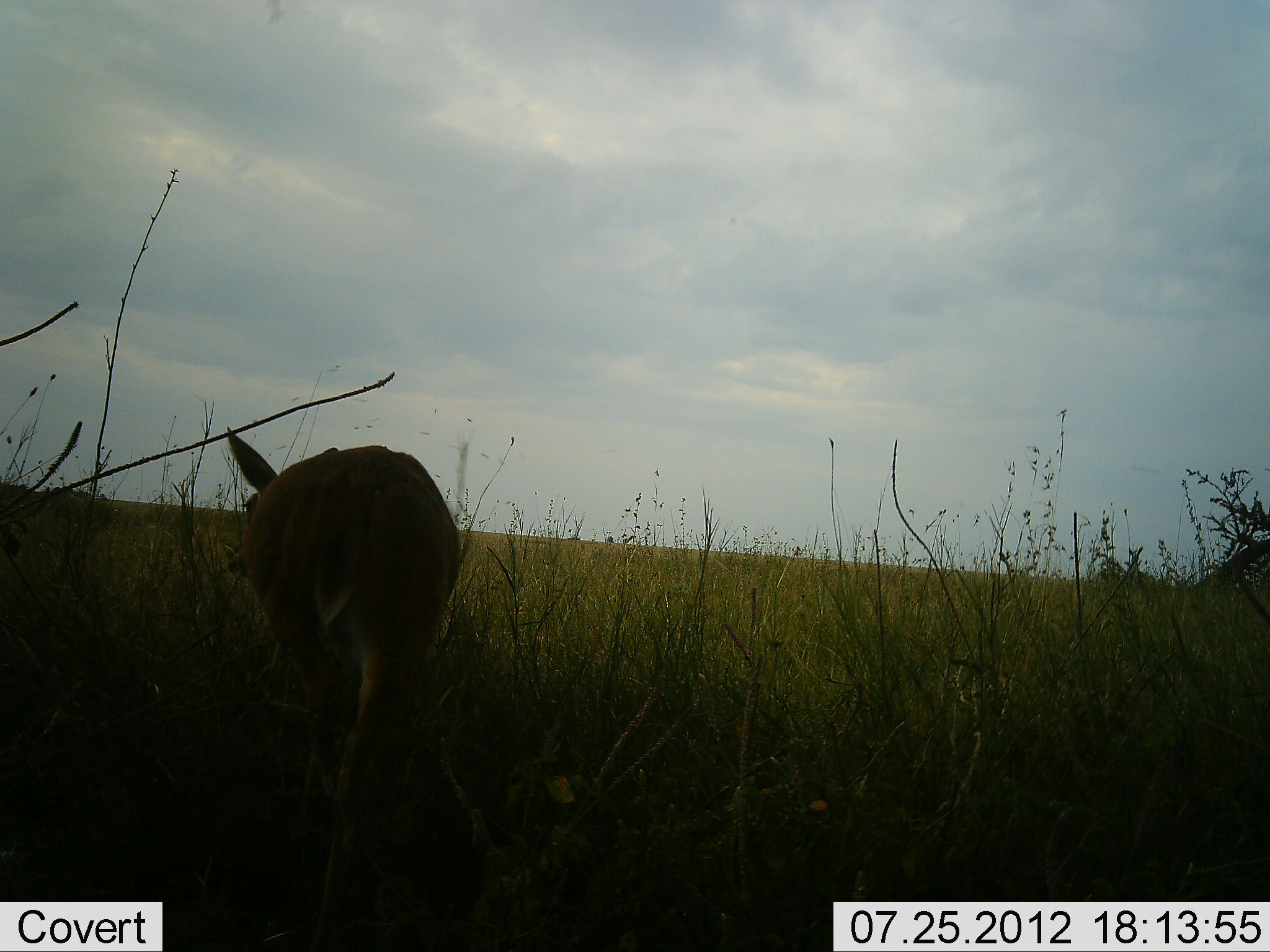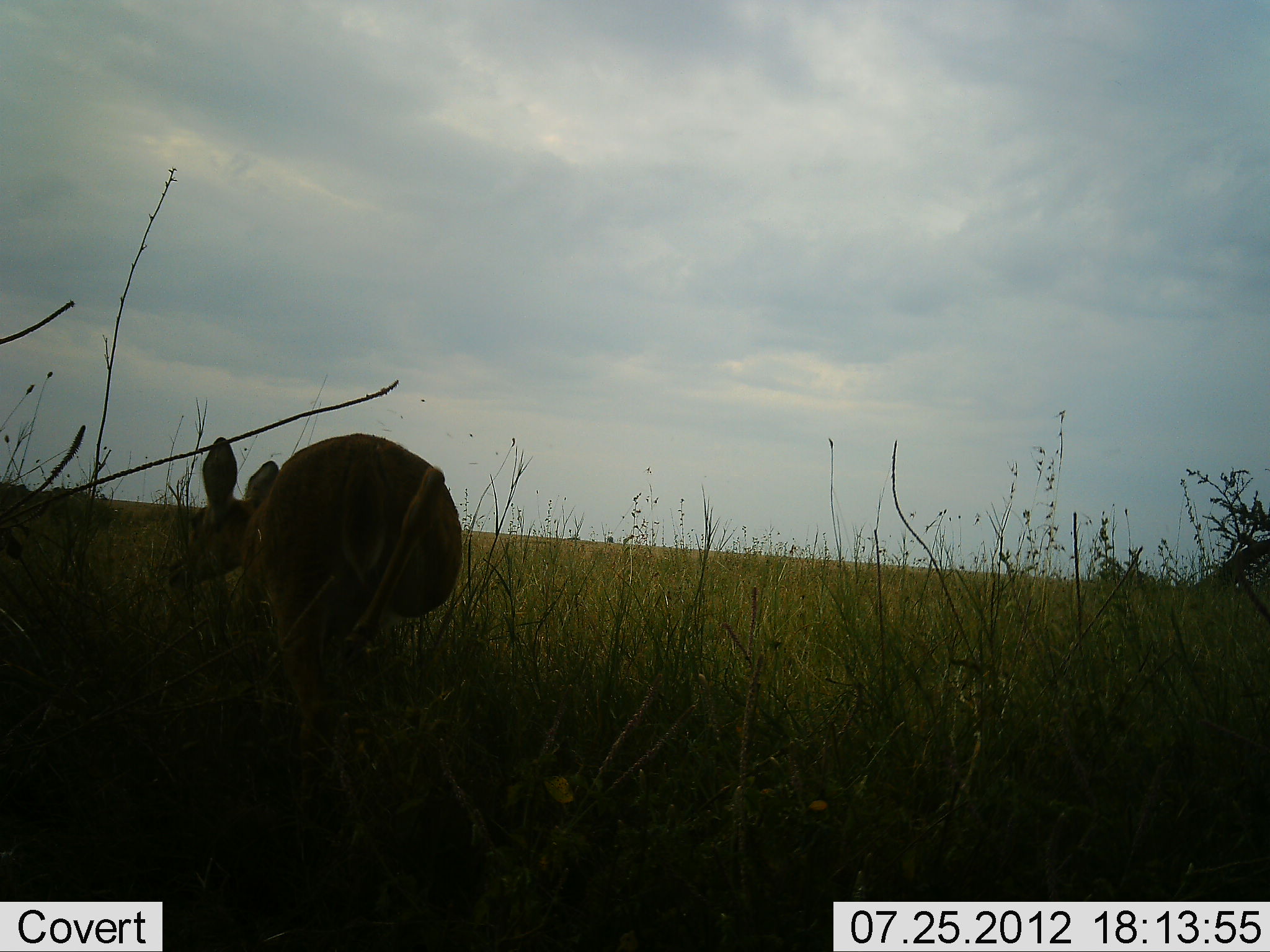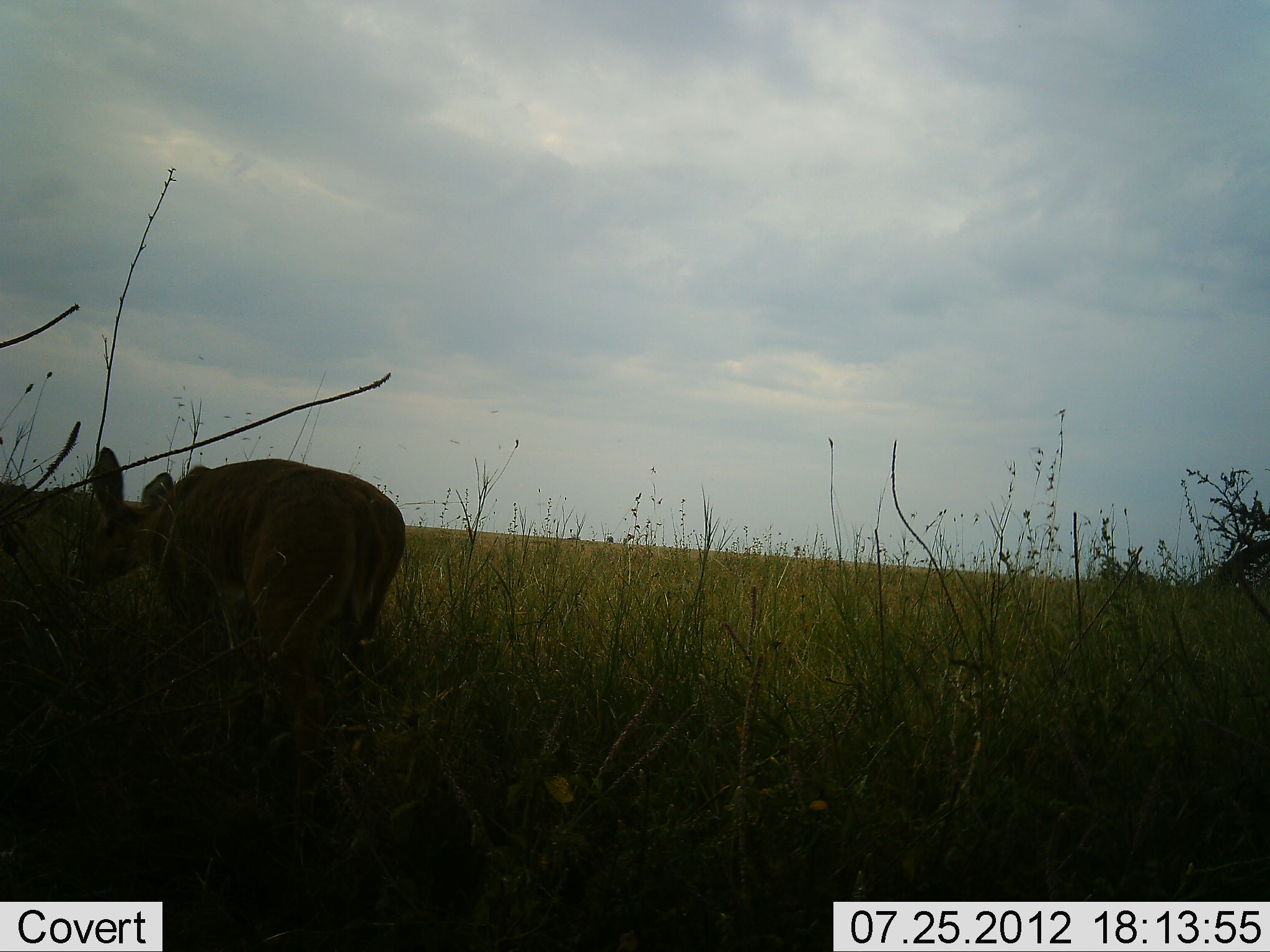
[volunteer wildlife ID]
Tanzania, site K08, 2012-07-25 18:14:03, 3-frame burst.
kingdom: Animalia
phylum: Chordata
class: Mammalia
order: Artiodactyla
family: Bovidae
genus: Redunca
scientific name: Redunca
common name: reedbuck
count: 1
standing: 0%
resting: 0%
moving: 75%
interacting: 12%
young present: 0%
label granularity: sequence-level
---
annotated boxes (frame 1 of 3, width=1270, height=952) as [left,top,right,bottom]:
animal: [223,423,468,952]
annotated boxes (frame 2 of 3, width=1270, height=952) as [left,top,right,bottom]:
animal: [164,426,466,809]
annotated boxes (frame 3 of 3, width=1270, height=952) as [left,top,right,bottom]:
animal: [69,446,408,770]